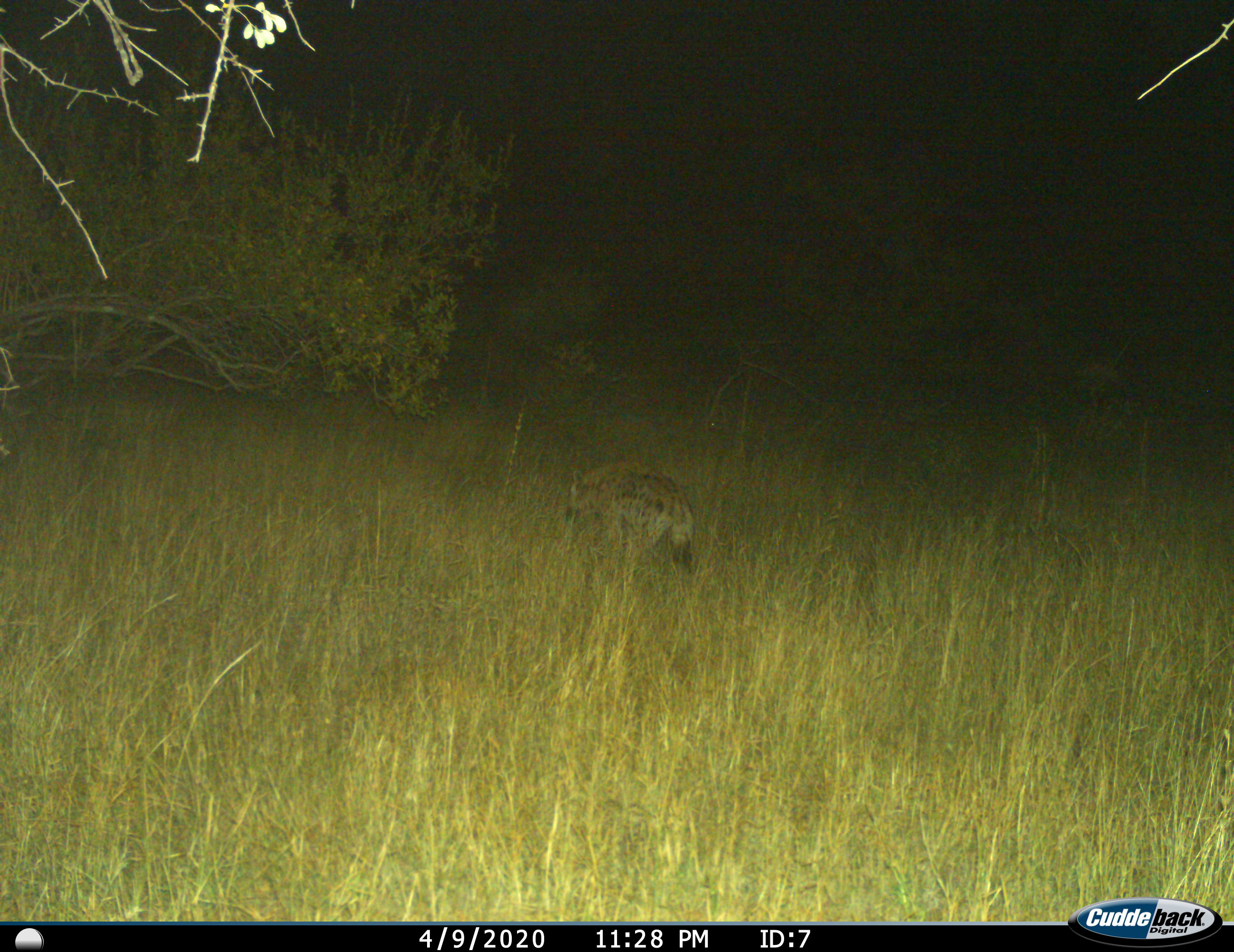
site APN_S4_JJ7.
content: unidentified animal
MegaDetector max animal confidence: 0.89